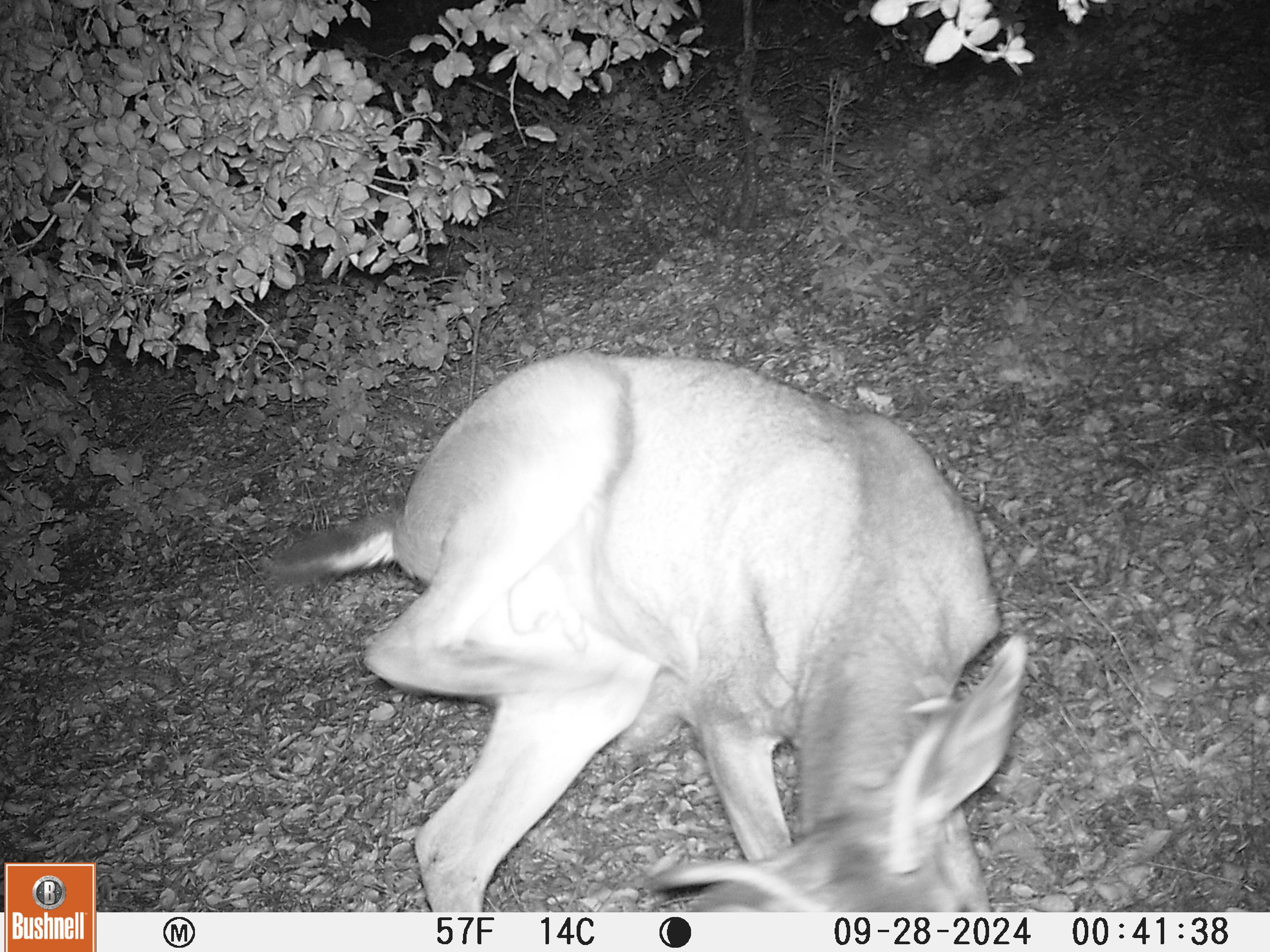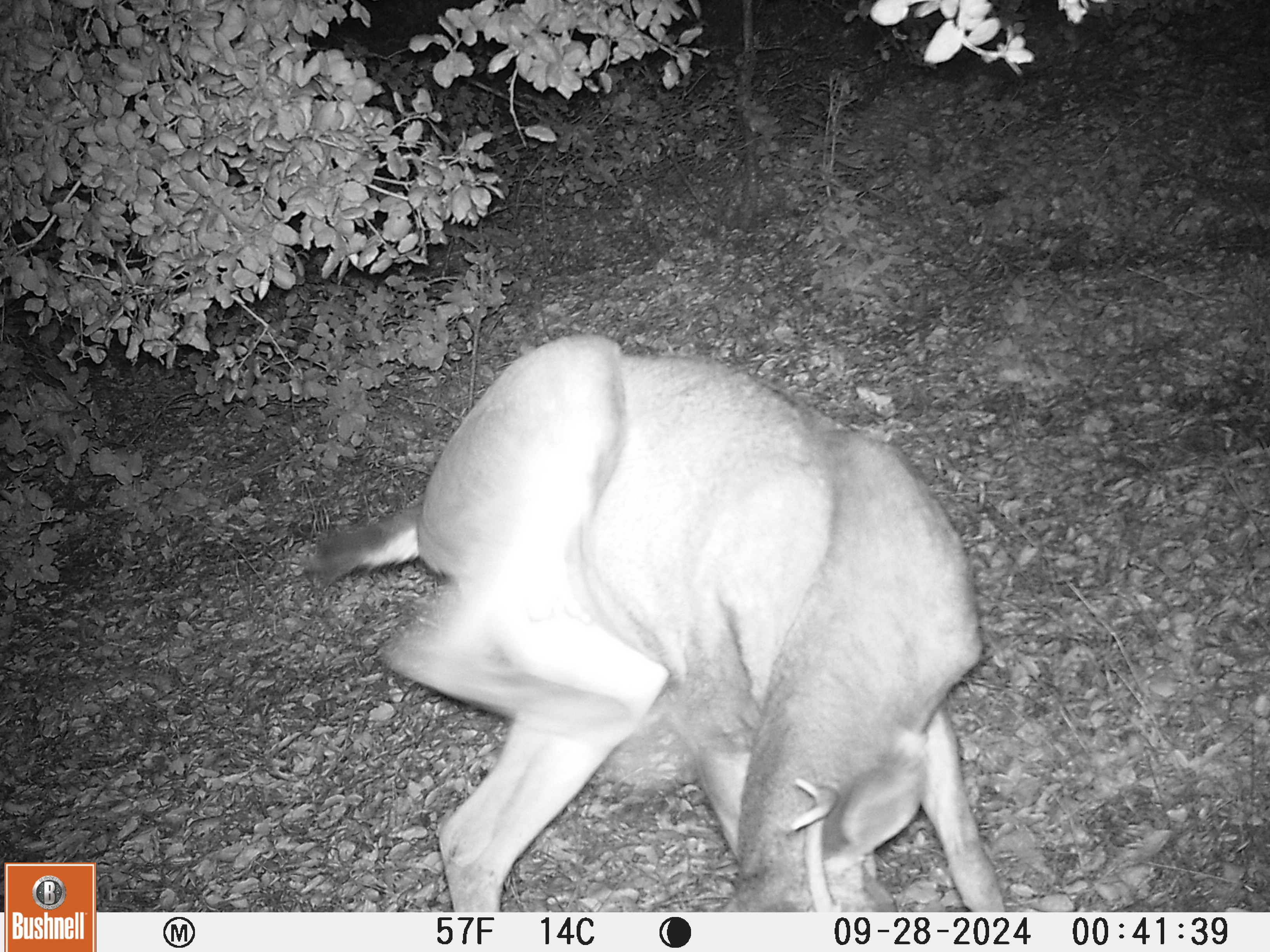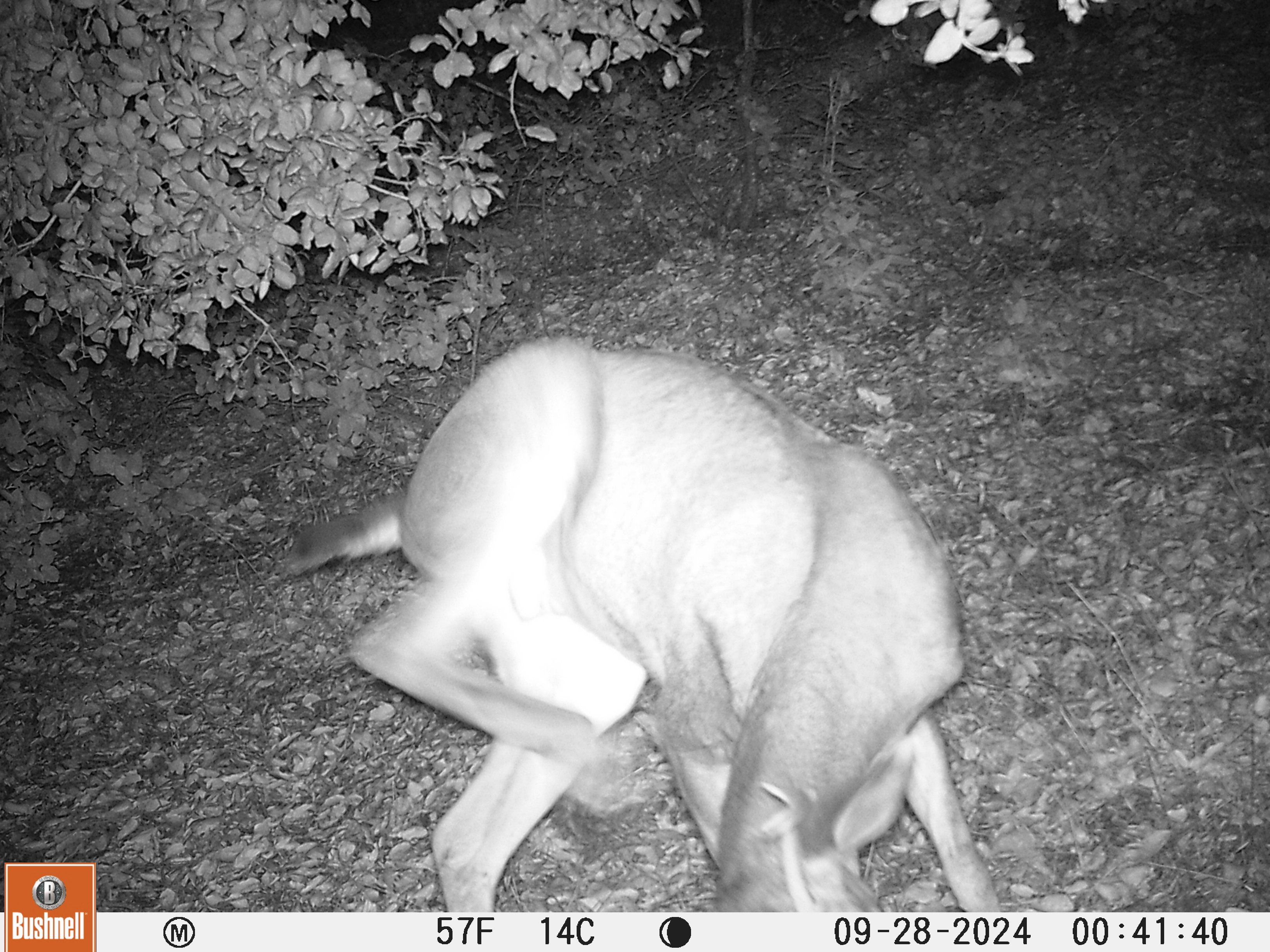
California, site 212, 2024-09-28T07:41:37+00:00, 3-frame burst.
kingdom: Animalia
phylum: Chordata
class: Mammalia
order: Artiodactyla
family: Cervidae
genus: Odocoileus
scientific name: Odocoileus hemionus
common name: mule deer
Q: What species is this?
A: Mule deer (Odocoileus hemionus).